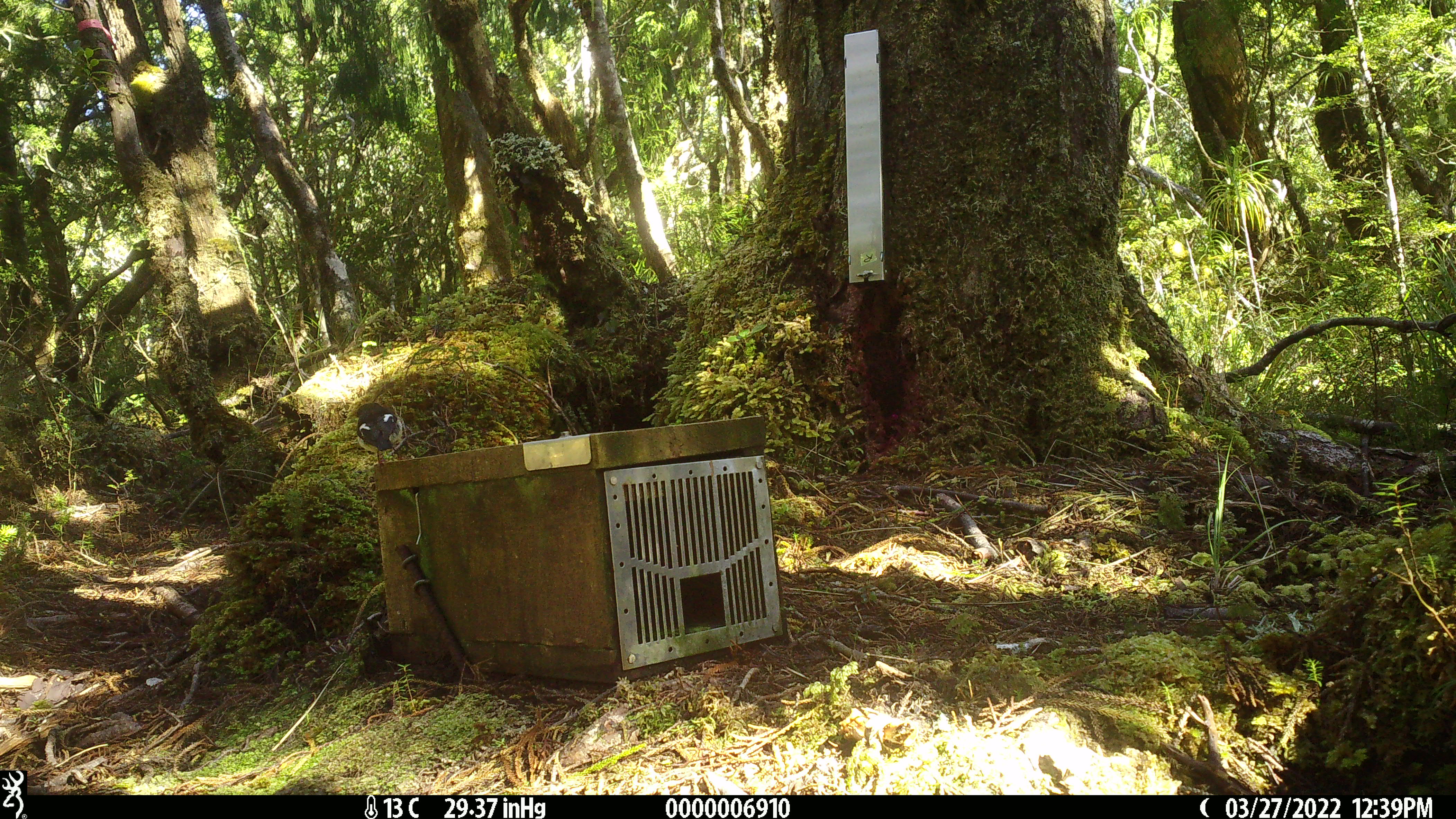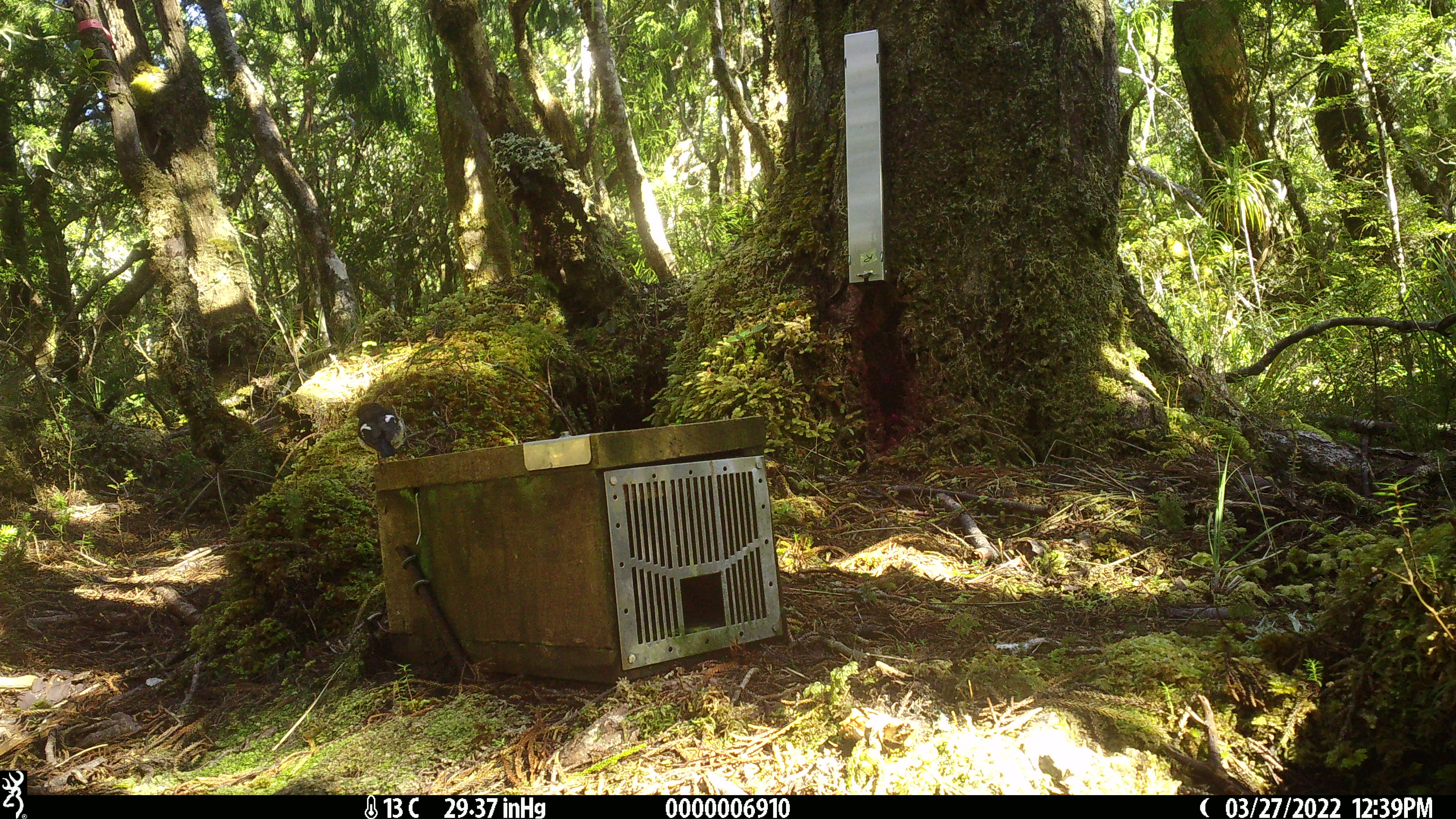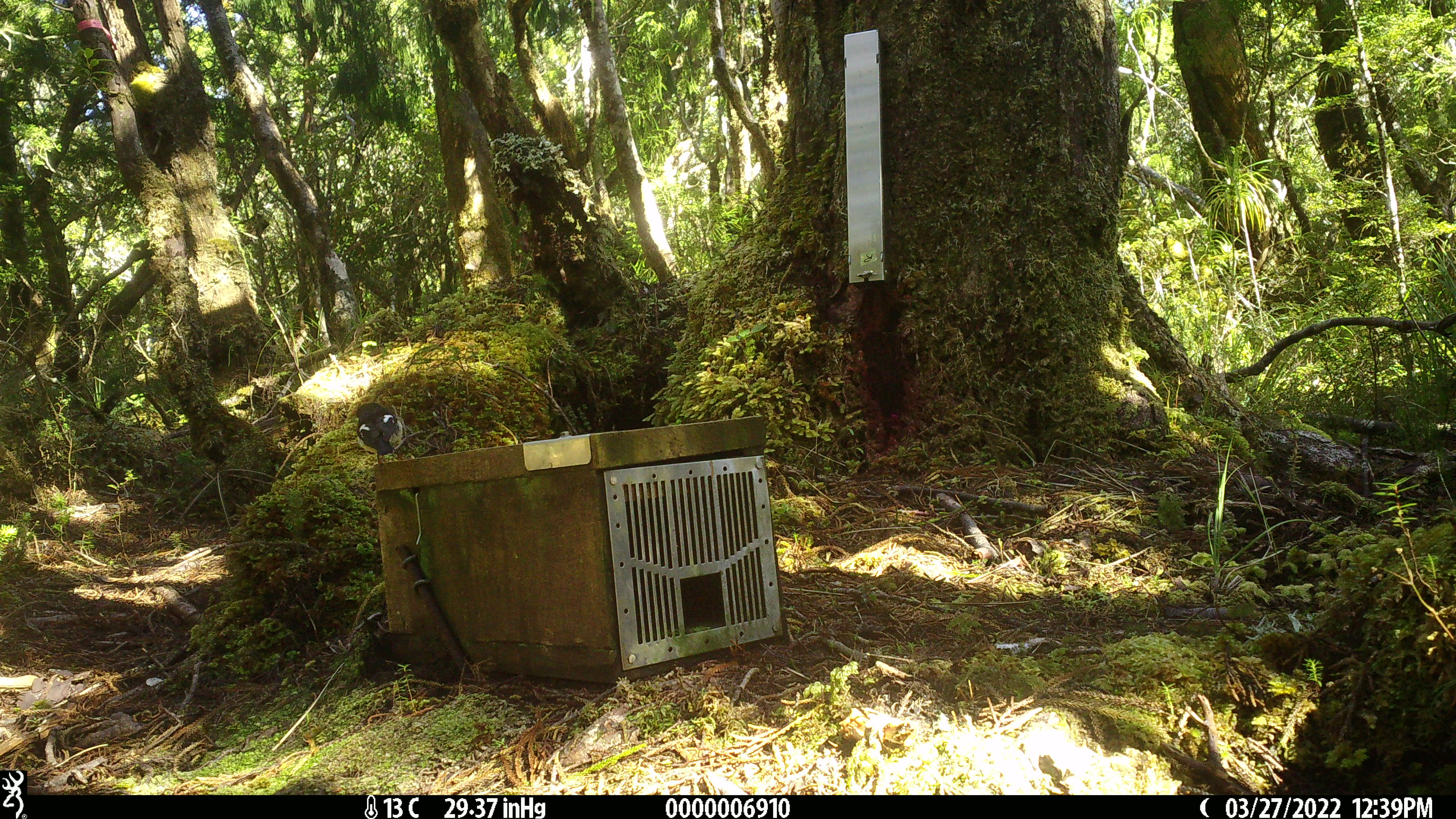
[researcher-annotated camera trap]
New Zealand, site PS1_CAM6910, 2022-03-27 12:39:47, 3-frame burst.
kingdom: Animalia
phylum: Chordata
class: Aves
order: Passeriformes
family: Petroicidae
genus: Petroica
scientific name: Petroica macrocephala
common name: tomtit